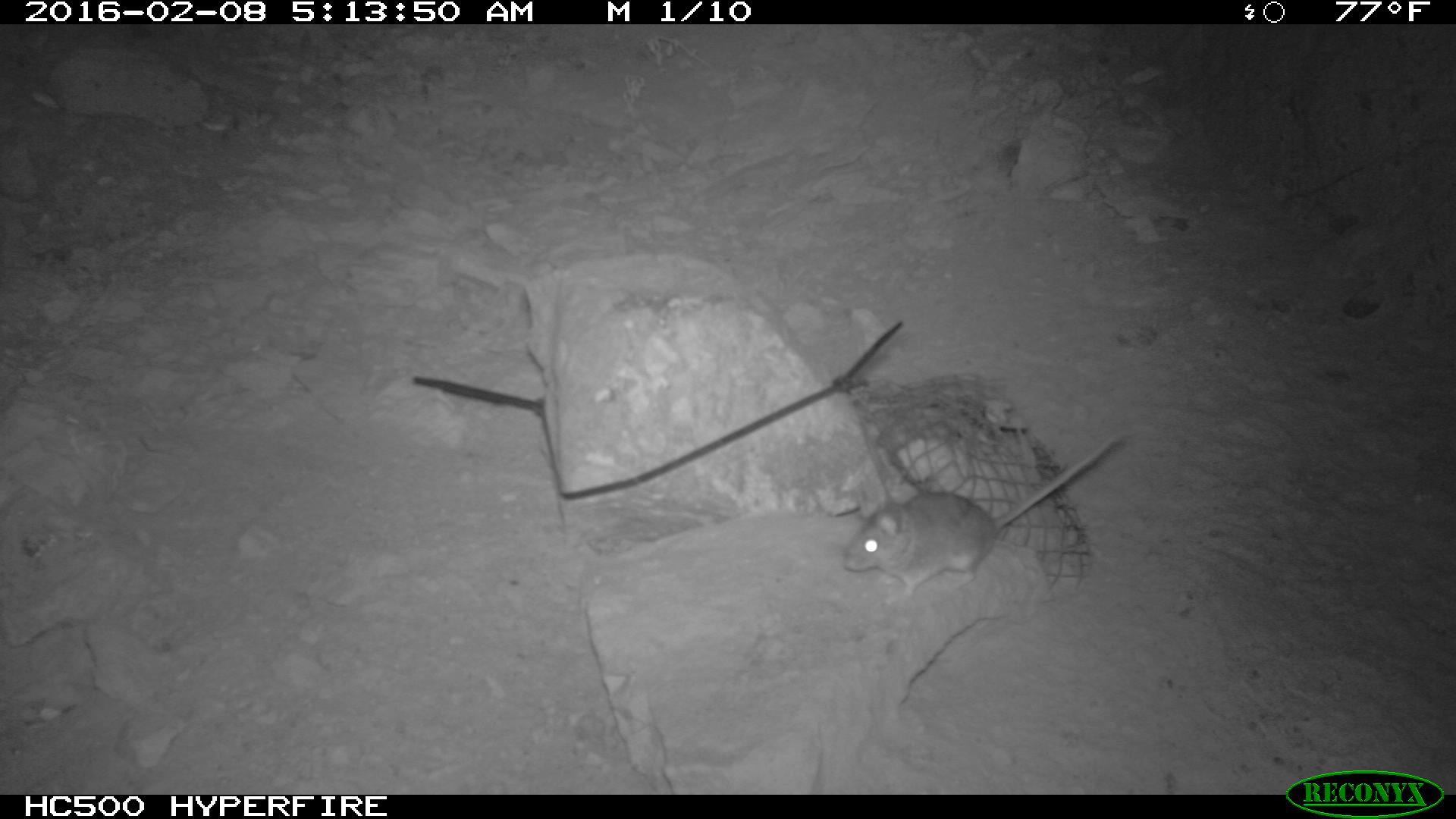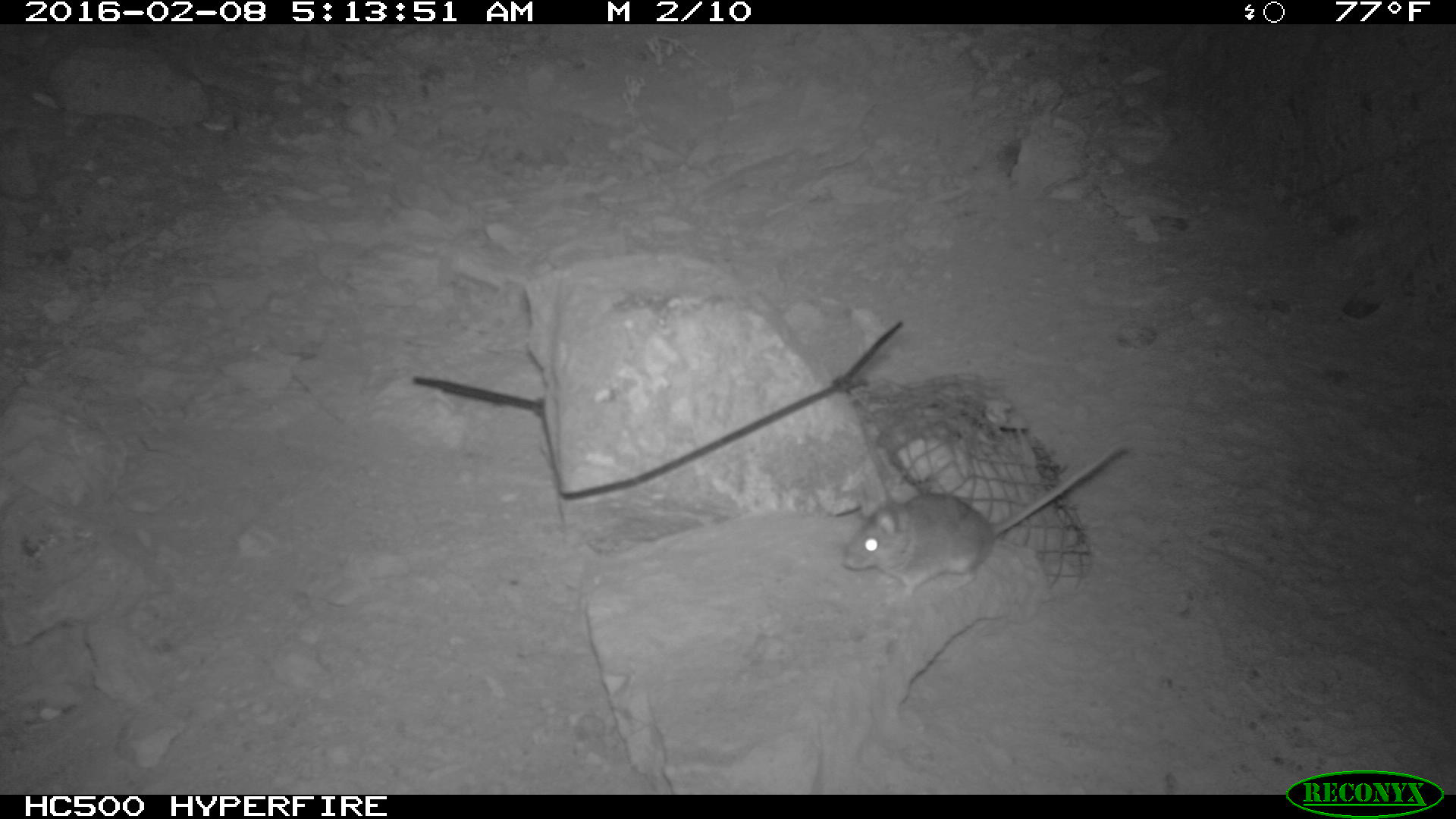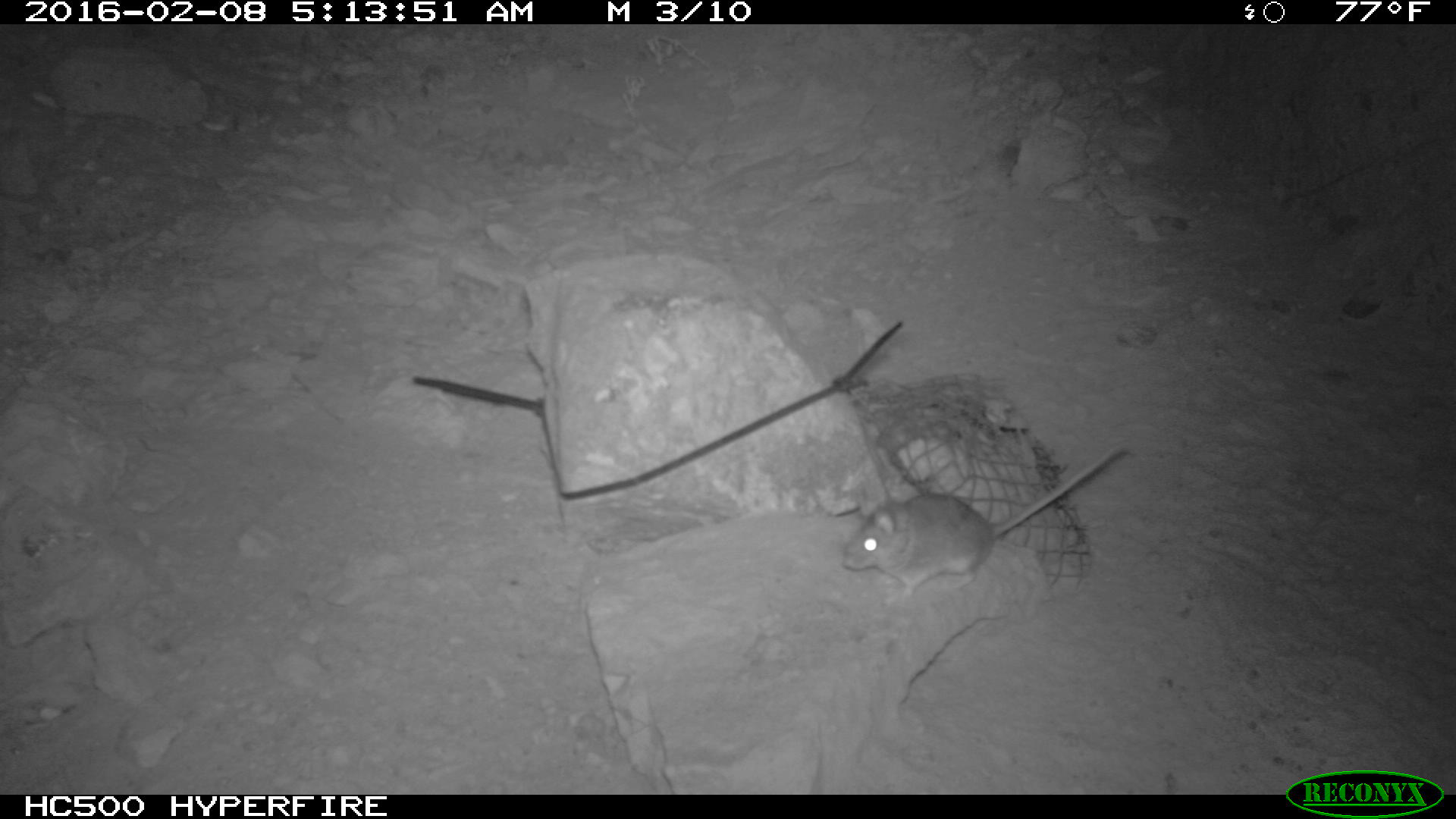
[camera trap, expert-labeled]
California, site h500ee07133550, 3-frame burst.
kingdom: Animalia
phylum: Chordata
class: Mammalia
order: Rodentia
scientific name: Rodentia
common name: rodent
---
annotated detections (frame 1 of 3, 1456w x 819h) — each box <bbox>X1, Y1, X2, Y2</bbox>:
rodent: <bbox>843, 434, 1123, 595</bbox>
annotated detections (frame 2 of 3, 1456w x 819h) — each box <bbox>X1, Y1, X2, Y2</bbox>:
rodent: <bbox>842, 441, 1130, 601</bbox>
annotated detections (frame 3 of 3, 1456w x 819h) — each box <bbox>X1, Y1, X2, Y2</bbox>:
rodent: <bbox>839, 441, 1127, 609</bbox>